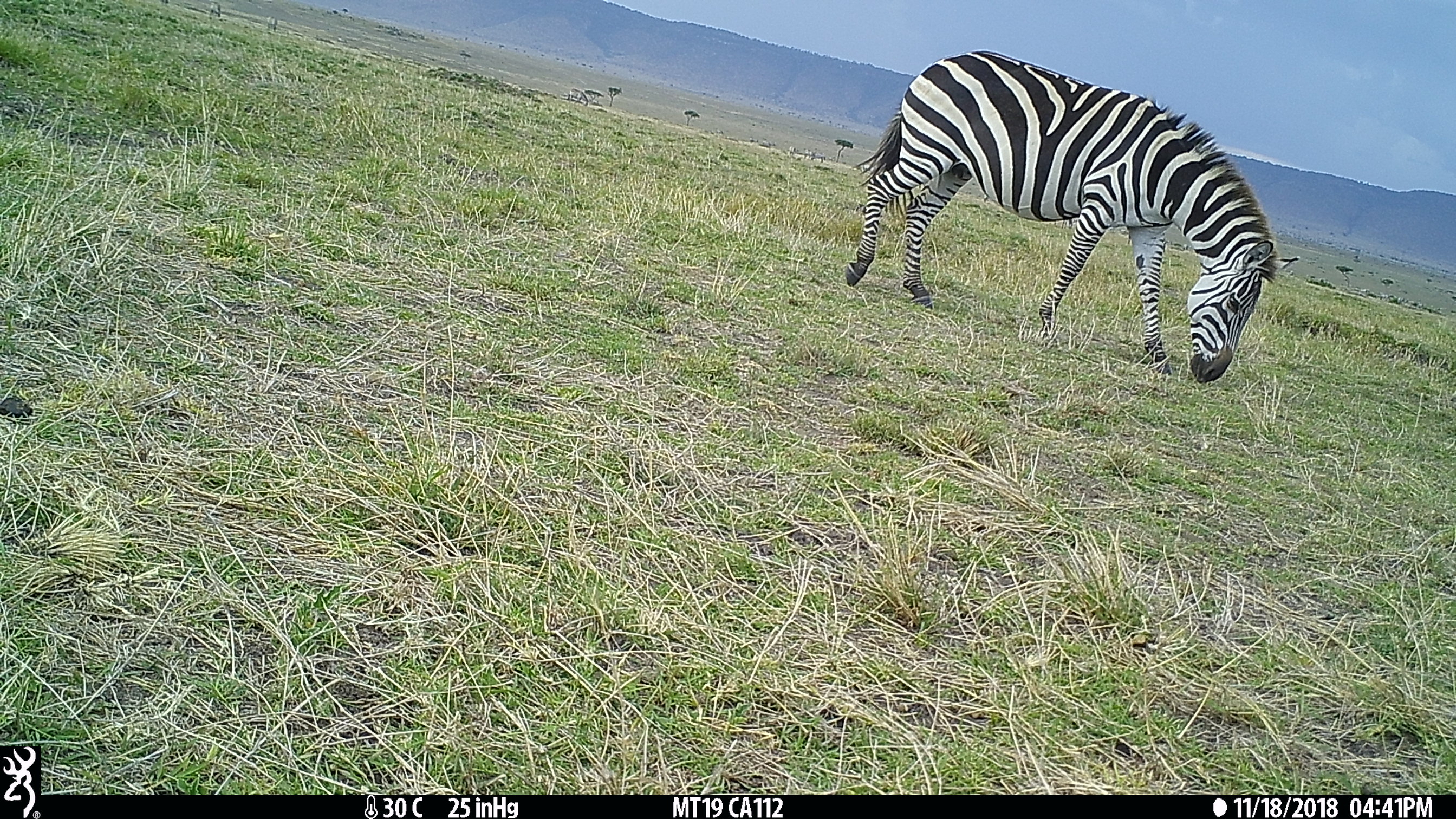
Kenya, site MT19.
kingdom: Animalia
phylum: Chordata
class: Mammalia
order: Perissodactyla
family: Equidae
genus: Equus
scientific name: Equus quagga burchellii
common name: burchell's zebra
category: zebra